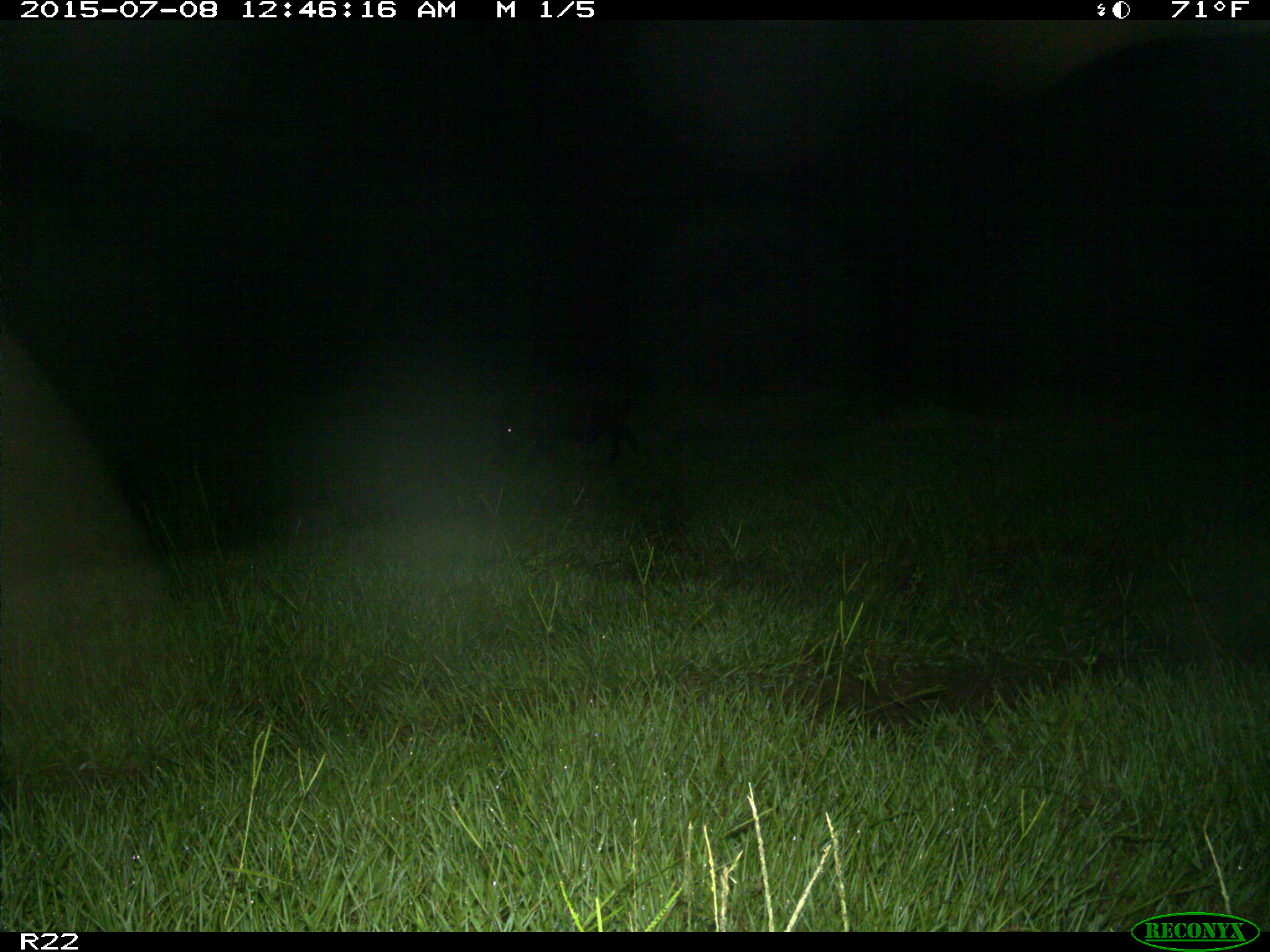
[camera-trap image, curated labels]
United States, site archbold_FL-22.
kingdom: Animalia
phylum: Chordata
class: Mammalia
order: Artiodactyla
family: Bovidae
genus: Bos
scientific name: Bos taurus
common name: domestic cow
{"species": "Bos taurus (domestic cow)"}